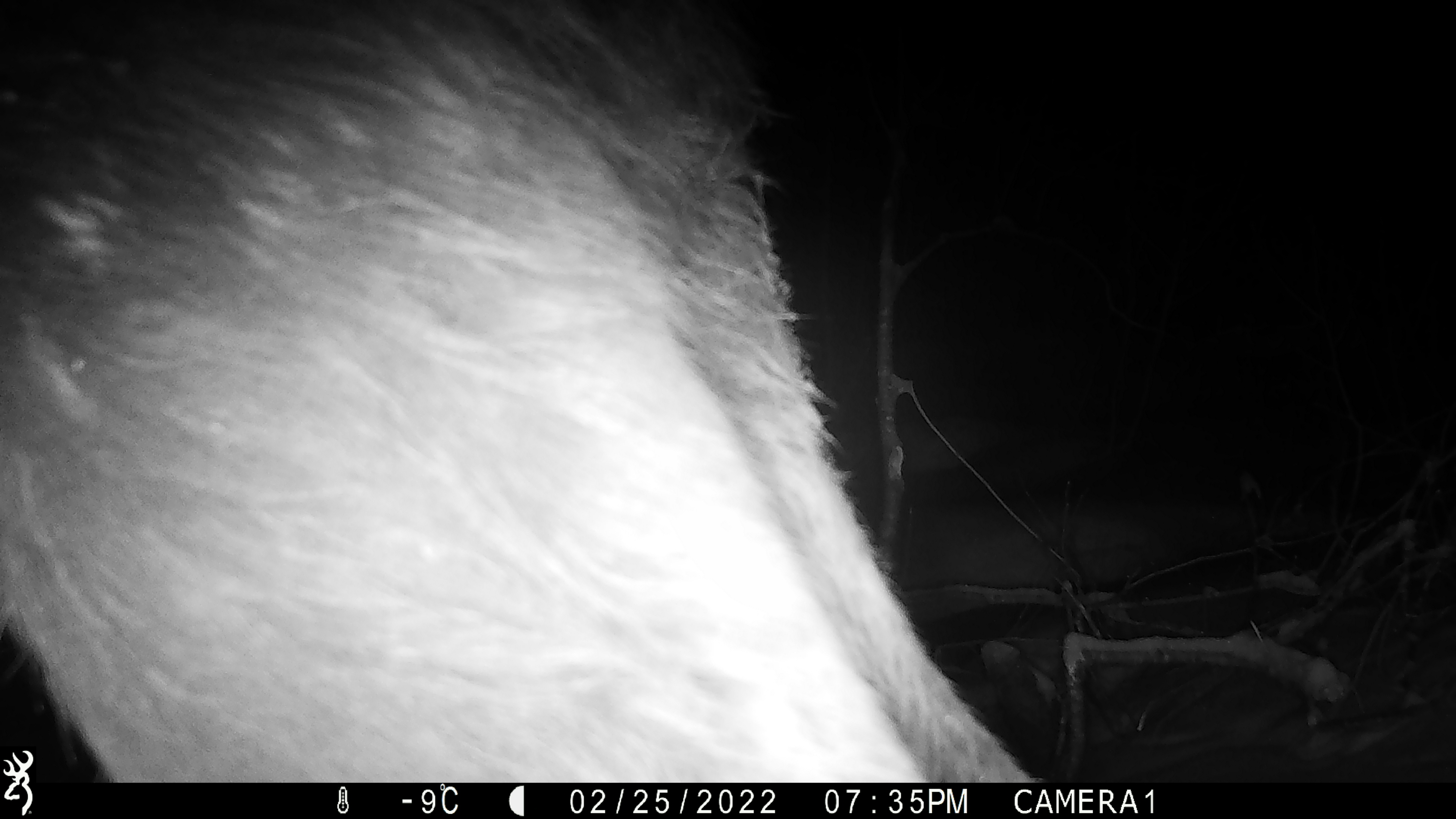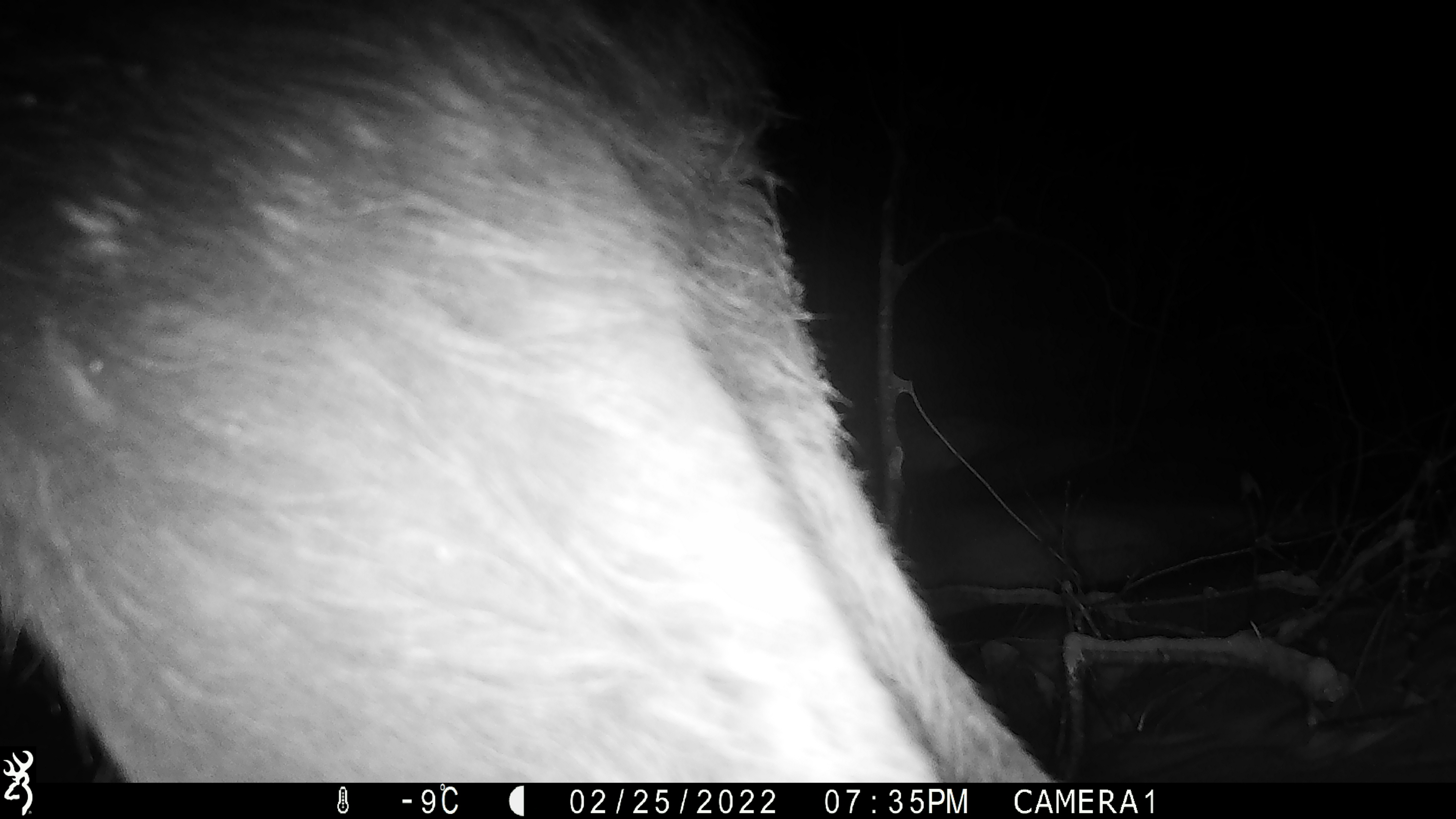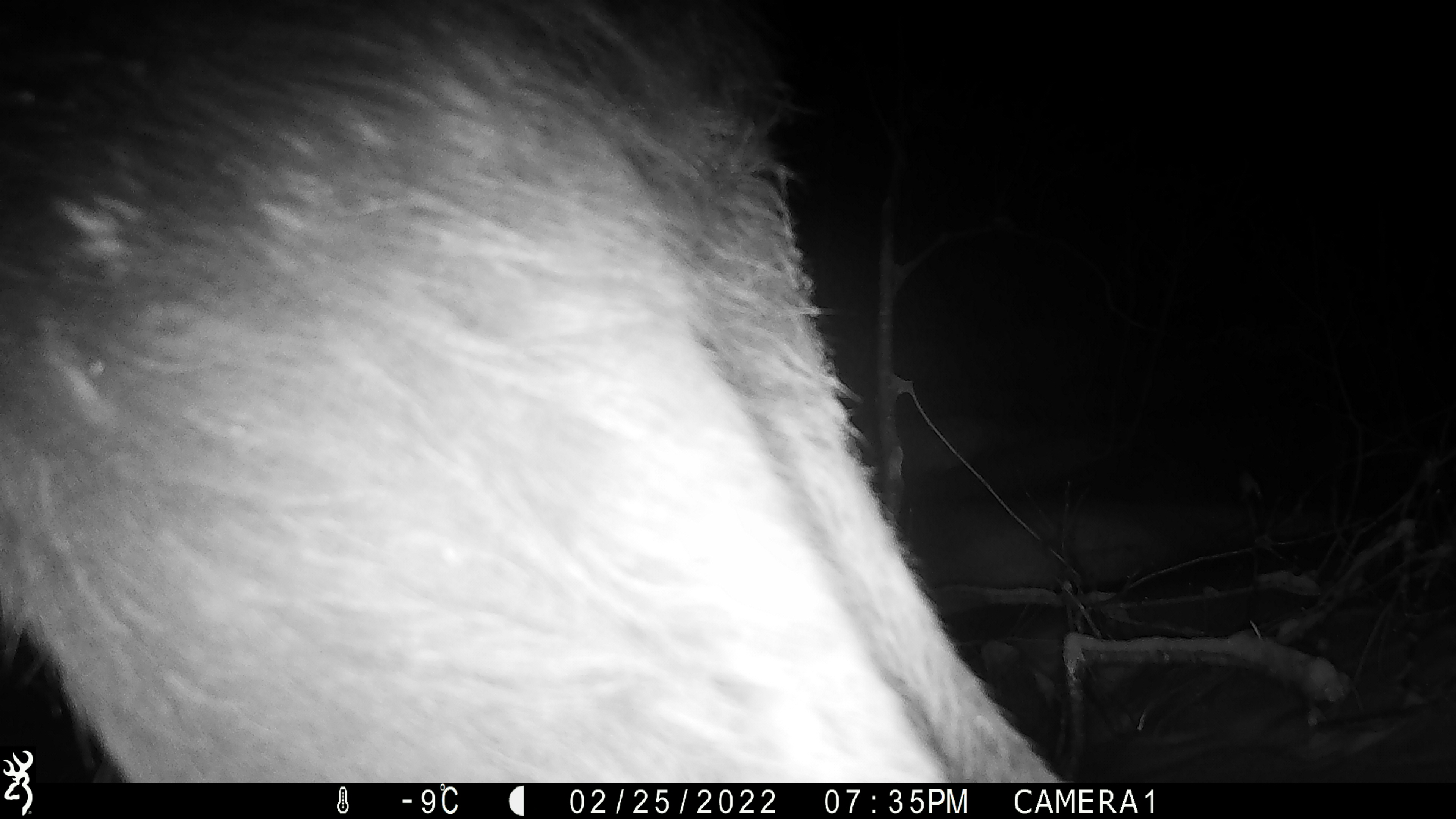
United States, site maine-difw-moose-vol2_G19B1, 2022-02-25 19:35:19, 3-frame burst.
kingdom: Animalia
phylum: Chordata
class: Mammalia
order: Artiodactyla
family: Cervidae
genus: Alces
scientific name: Alces alces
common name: moose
Moose (Alces alces).